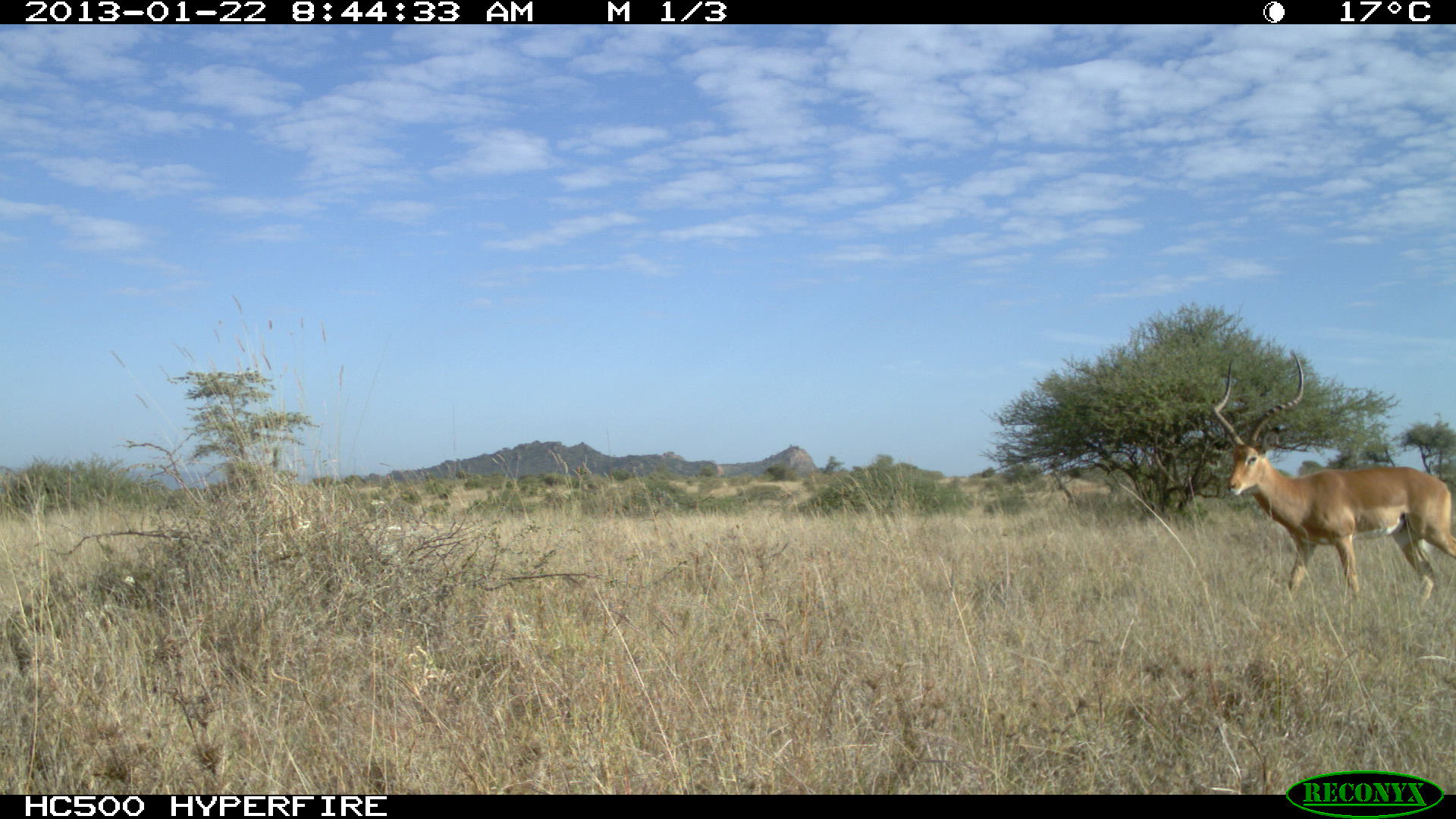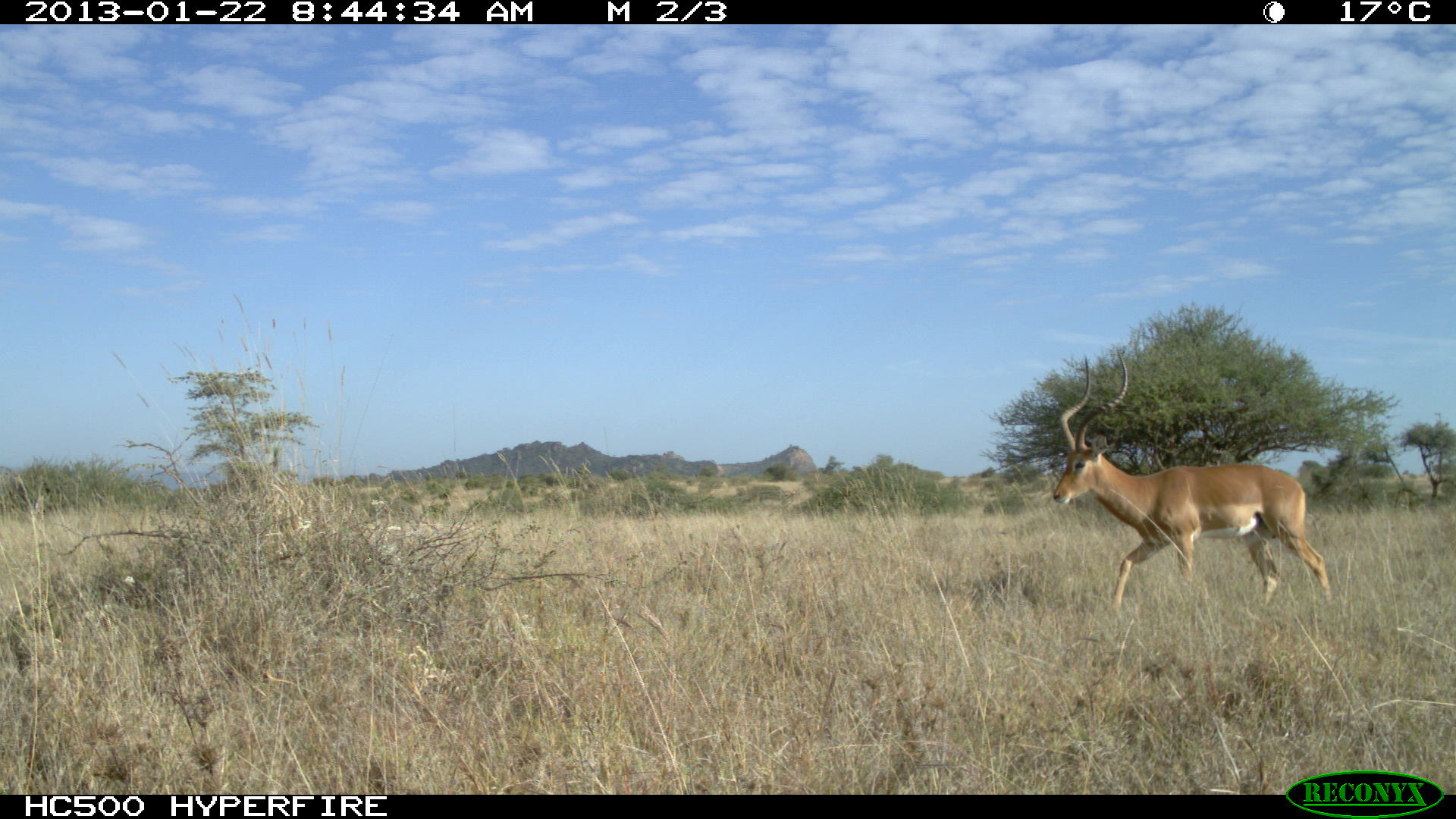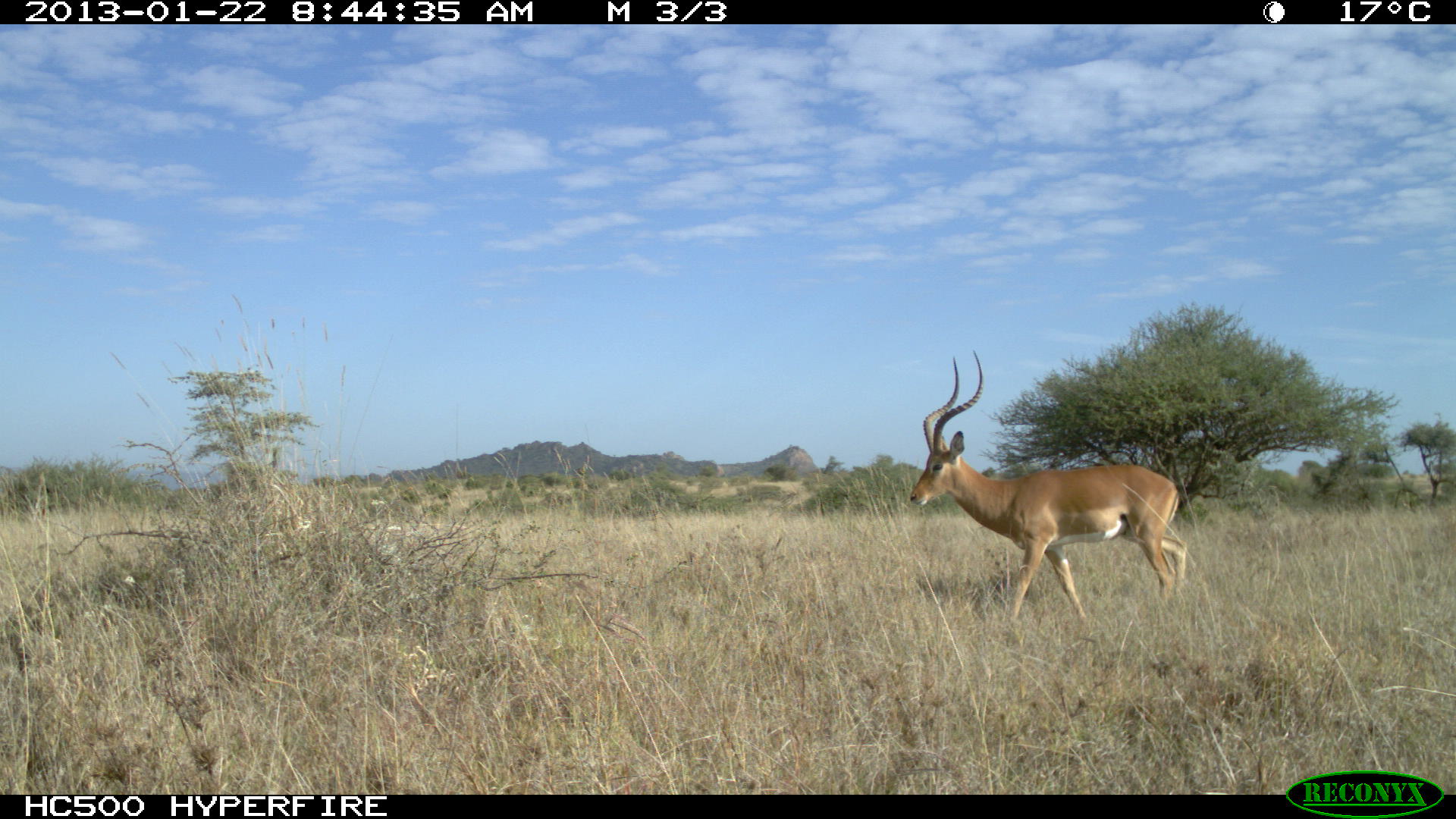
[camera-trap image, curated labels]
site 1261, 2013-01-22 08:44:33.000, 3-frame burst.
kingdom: Animalia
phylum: Chordata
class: Mammalia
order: Artiodactyla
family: Bovidae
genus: Aepyceros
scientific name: Aepyceros melampus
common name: impala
Aepyceros melampus (impala), count 1.